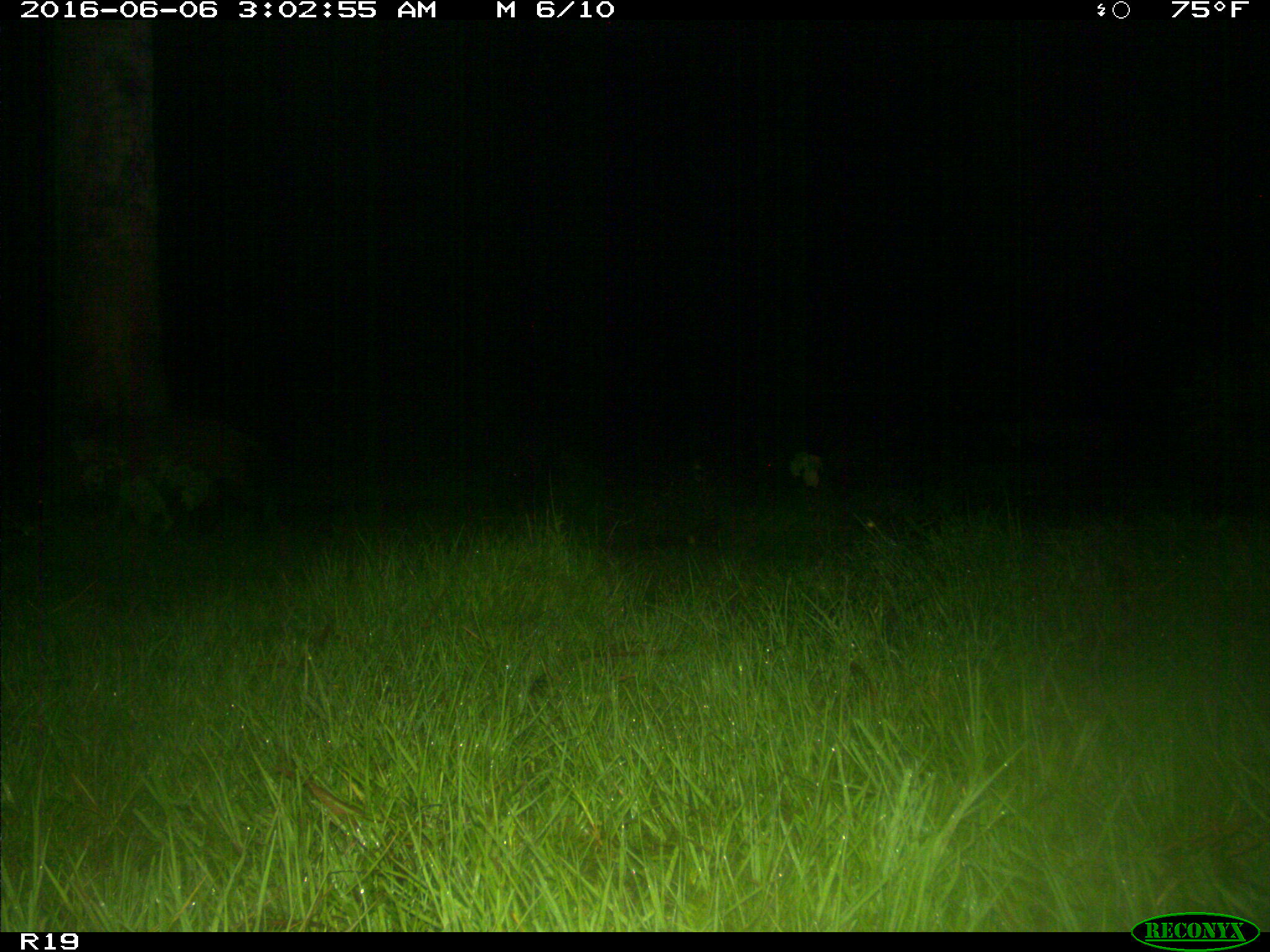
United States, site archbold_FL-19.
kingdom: Animalia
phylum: Chordata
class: Mammalia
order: Artiodactyla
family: Suidae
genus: Sus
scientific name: Sus scrofa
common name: wild boar